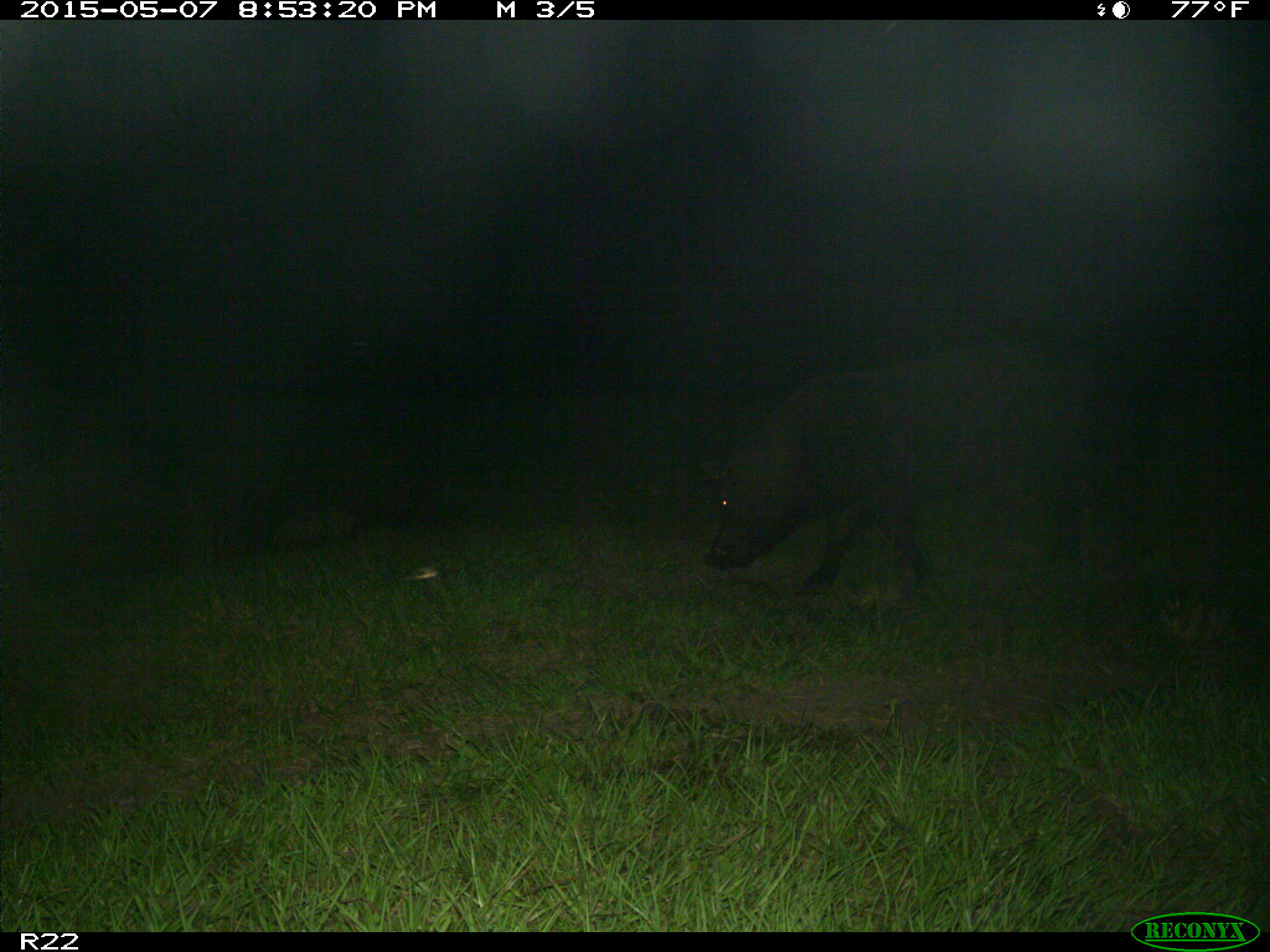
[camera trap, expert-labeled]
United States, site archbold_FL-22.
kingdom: Animalia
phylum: Chordata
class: Mammalia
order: Artiodactyla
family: Bovidae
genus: Bos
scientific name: Bos taurus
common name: domestic cow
Bos taurus (domestic cow).